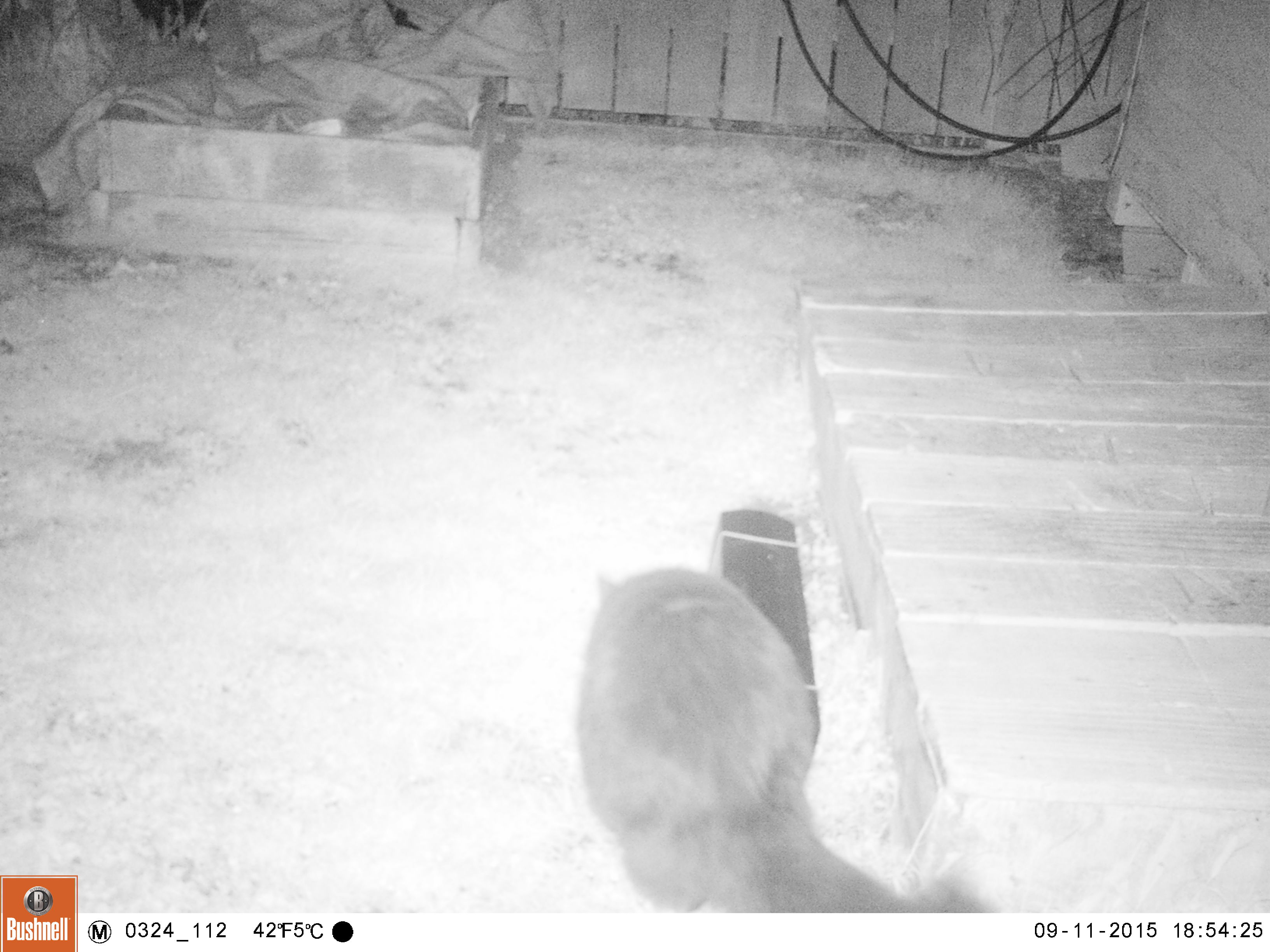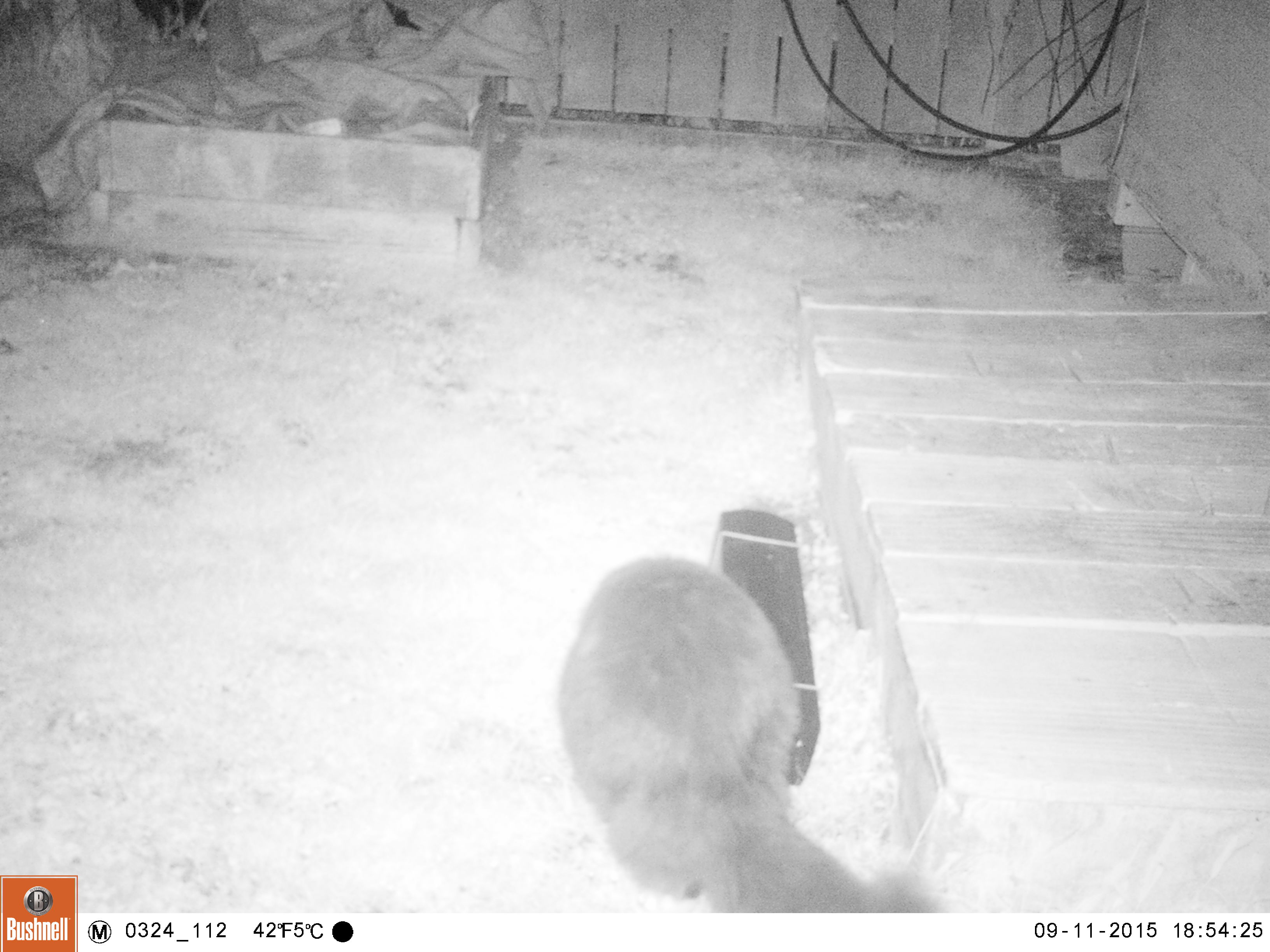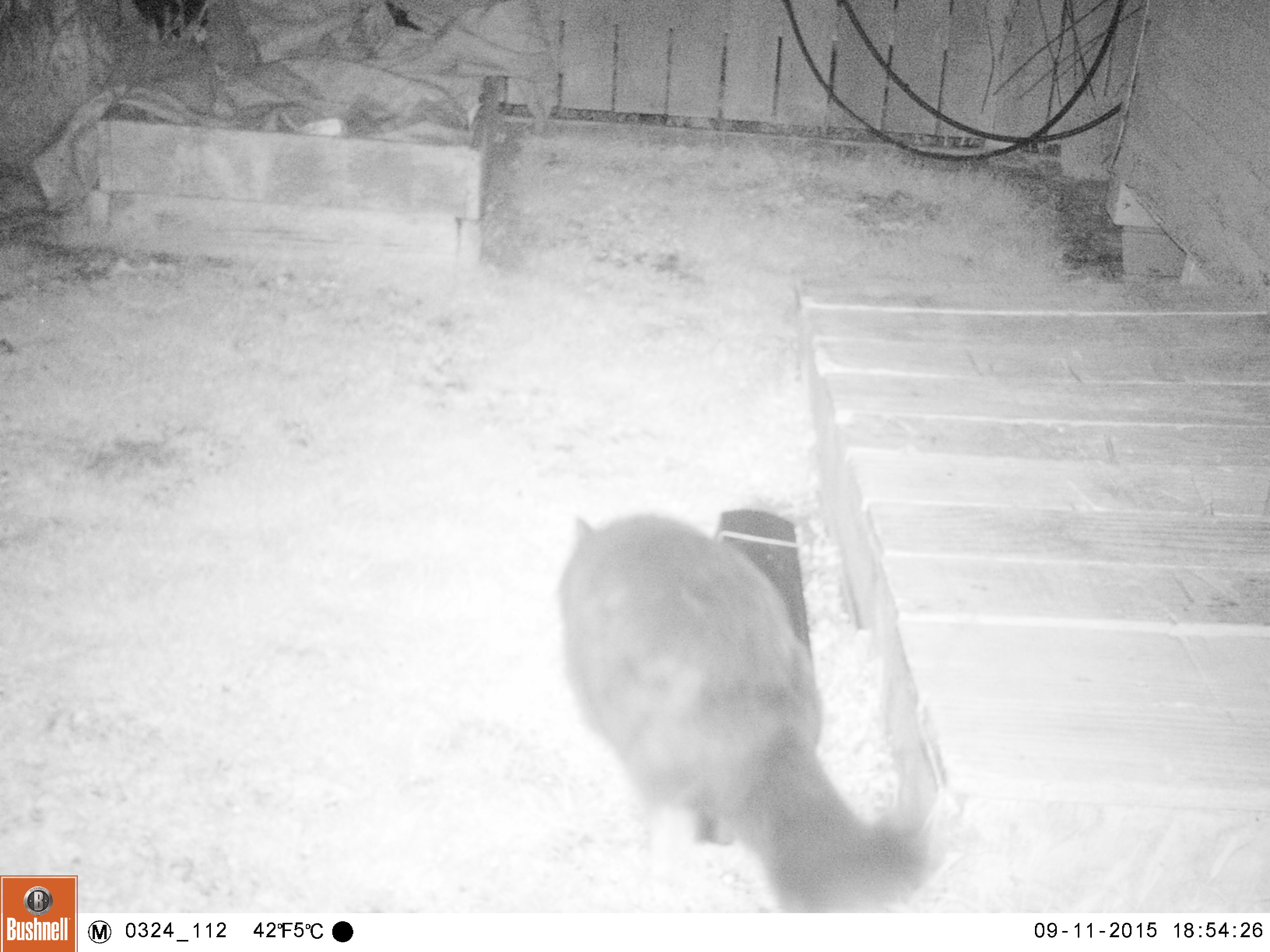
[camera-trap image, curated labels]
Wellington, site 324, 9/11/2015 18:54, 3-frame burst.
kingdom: Animalia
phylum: Chordata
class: Mammalia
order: Carnivora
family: Felidae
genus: Felis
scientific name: Felis catus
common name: cat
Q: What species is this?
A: Cat (Felis catus).